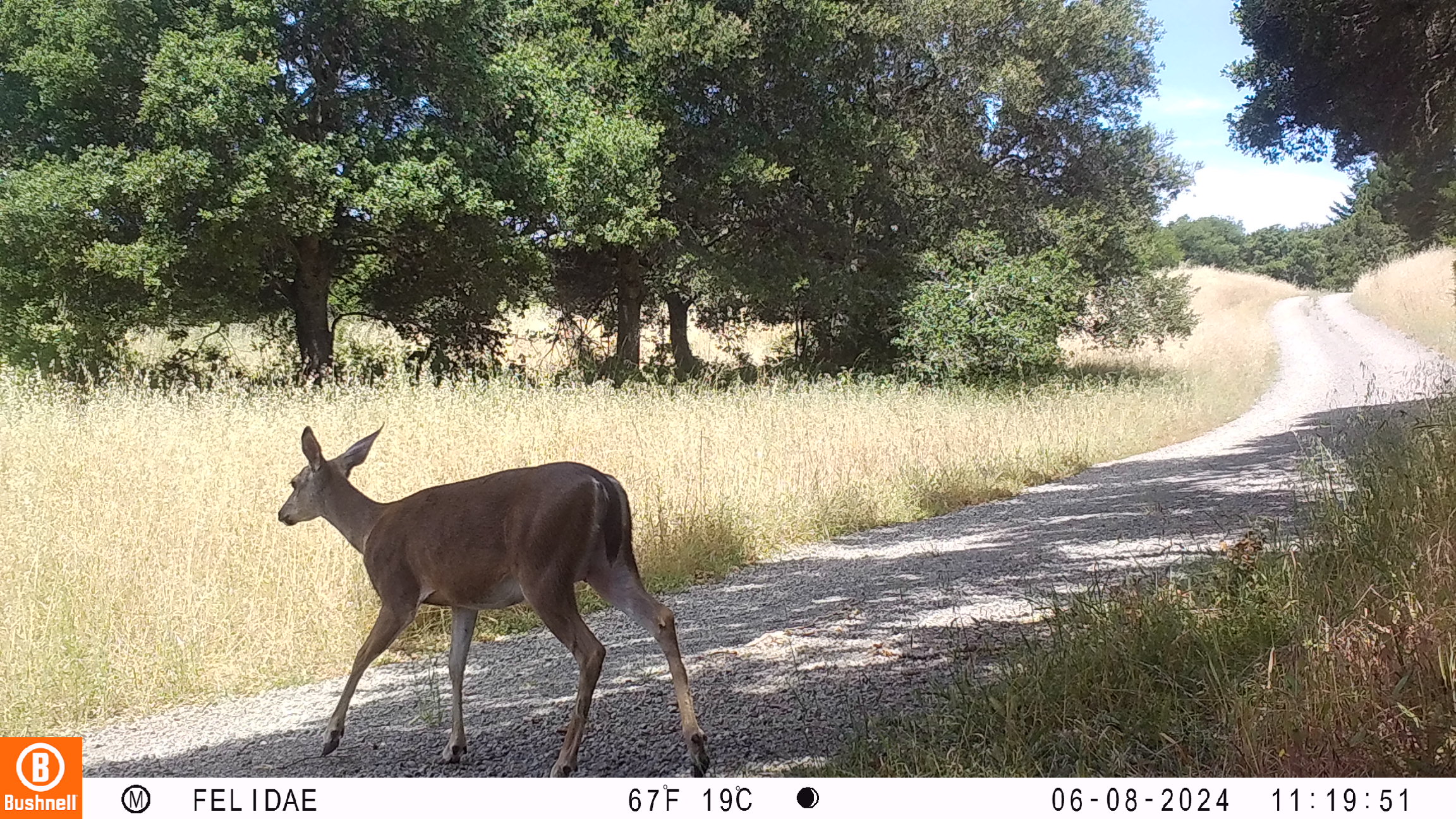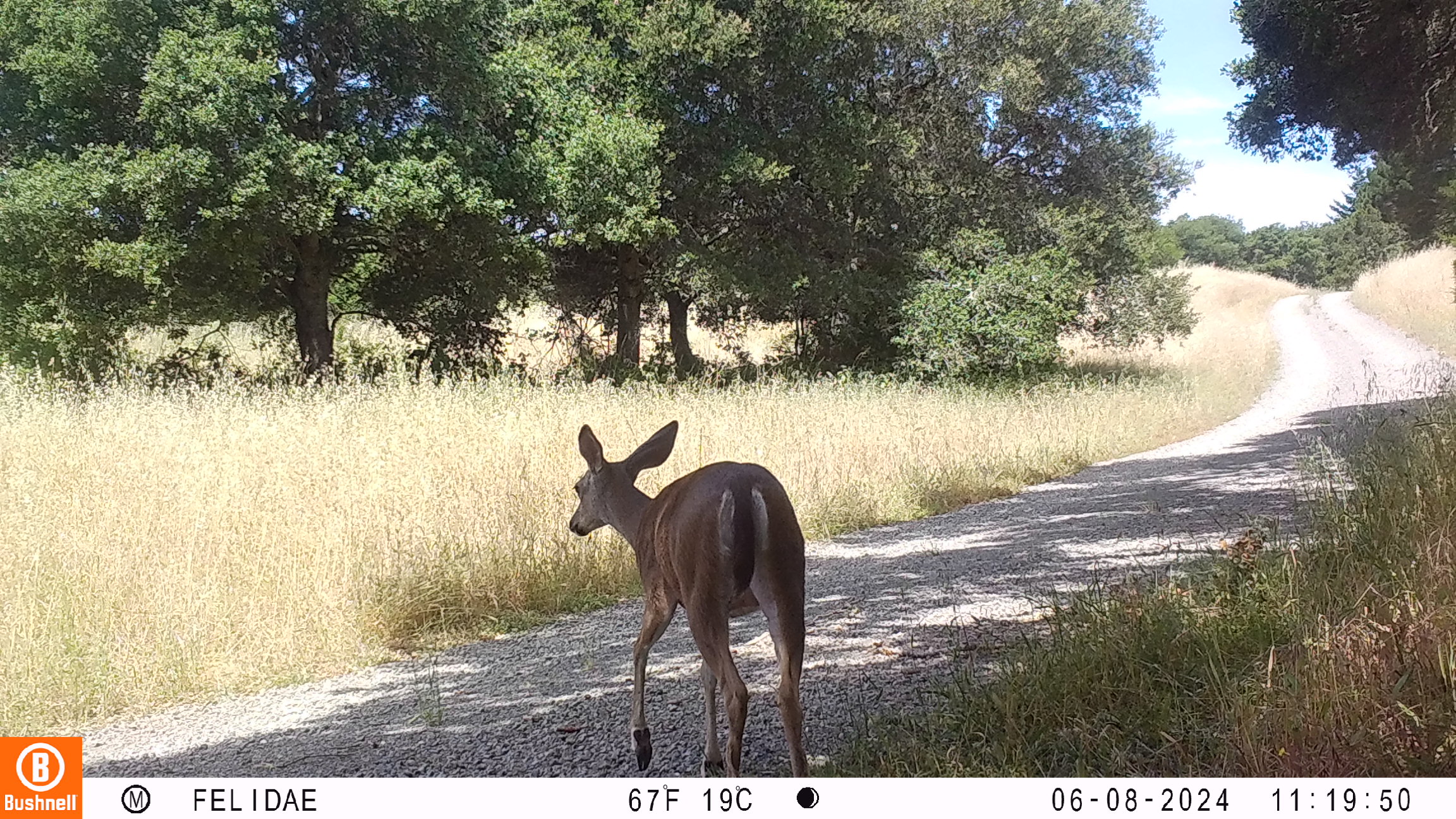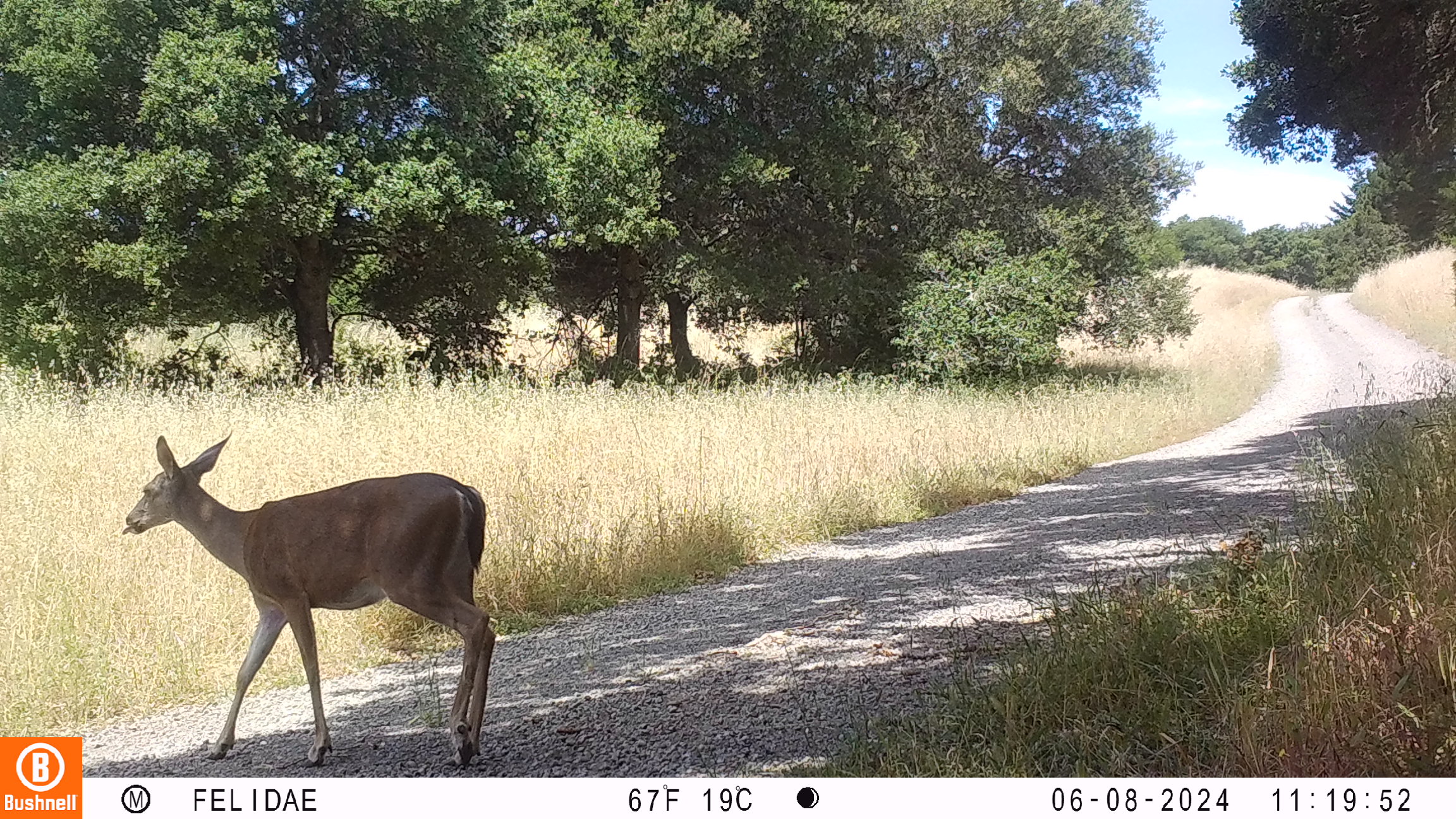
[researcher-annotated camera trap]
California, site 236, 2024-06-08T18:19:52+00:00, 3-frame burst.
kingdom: Animalia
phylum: Chordata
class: Mammalia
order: Artiodactyla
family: Cervidae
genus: Odocoileus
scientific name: Odocoileus hemionus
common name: mule deer